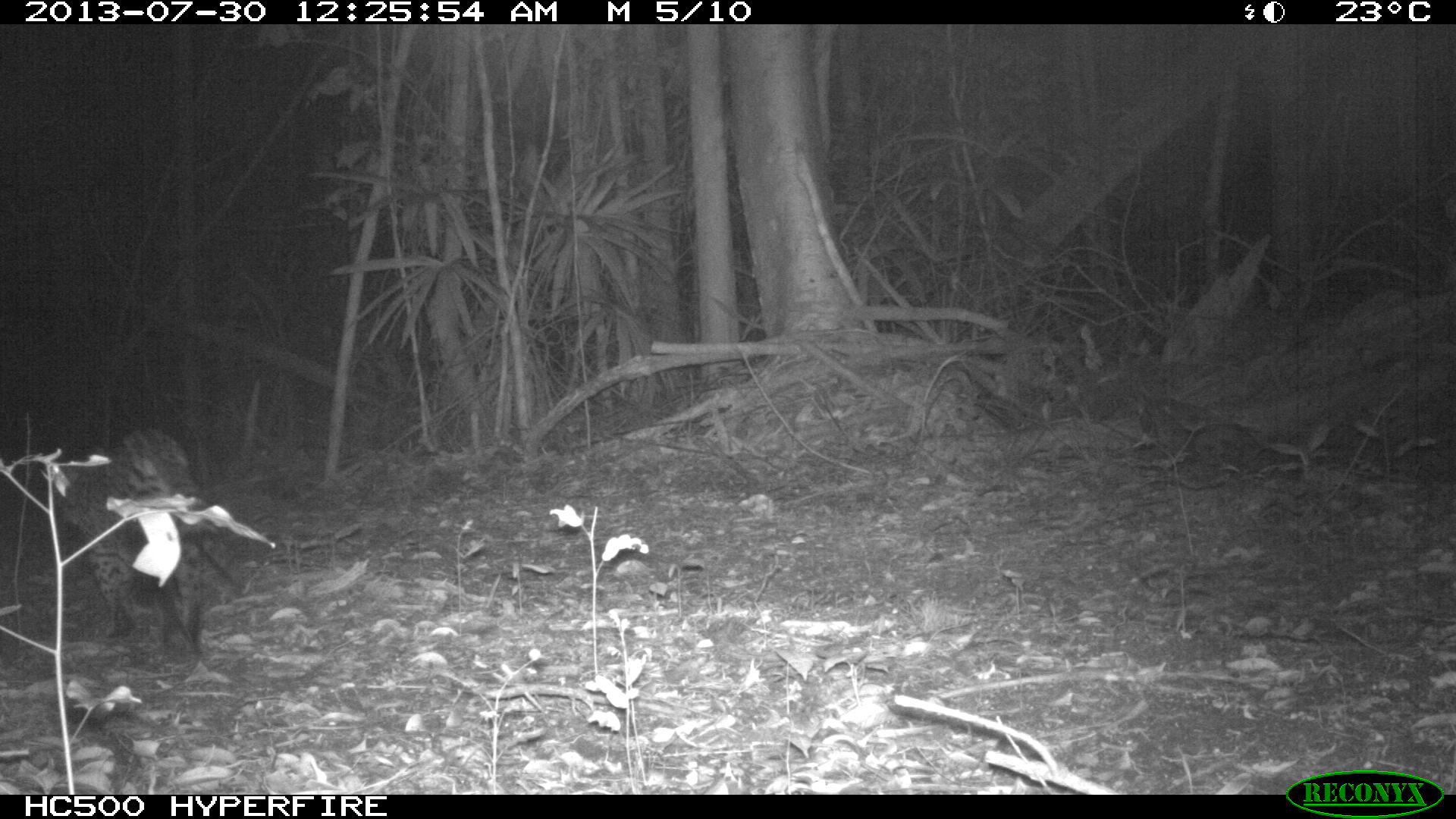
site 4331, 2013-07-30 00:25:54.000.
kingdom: Animalia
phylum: Chordata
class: Mammalia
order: Carnivora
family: Felidae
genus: Leopardus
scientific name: Leopardus pardalis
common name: ocelot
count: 1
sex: female